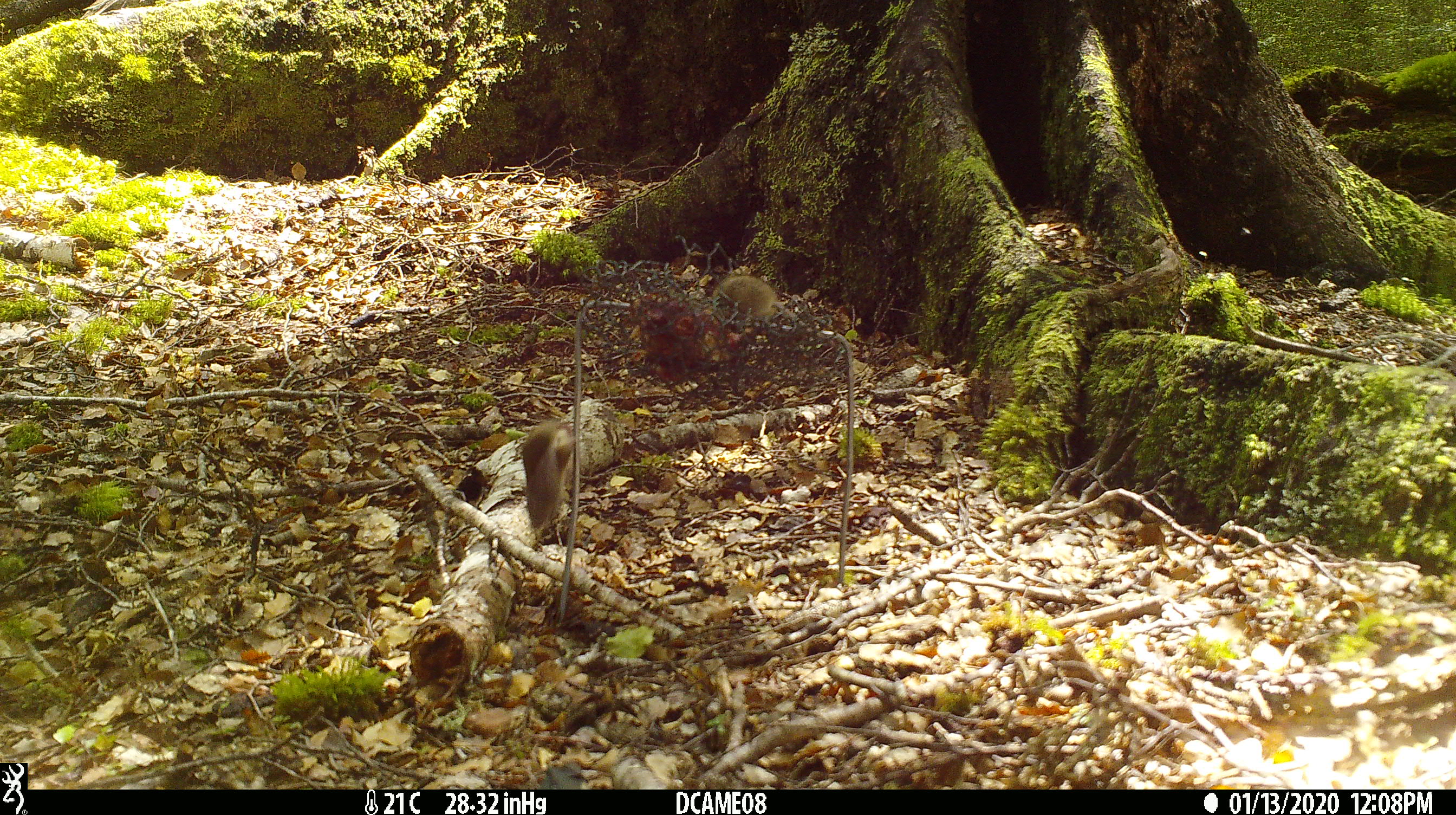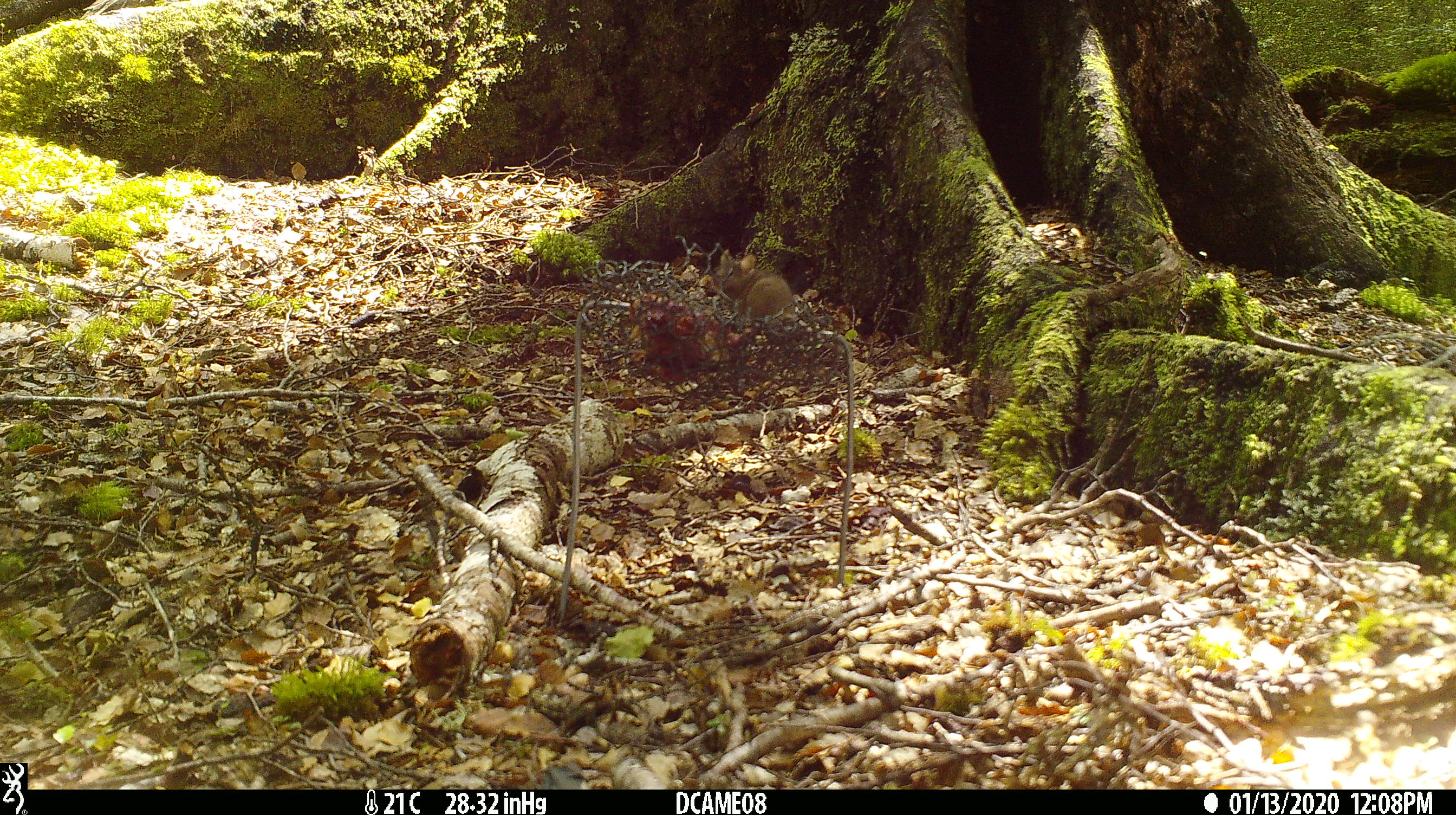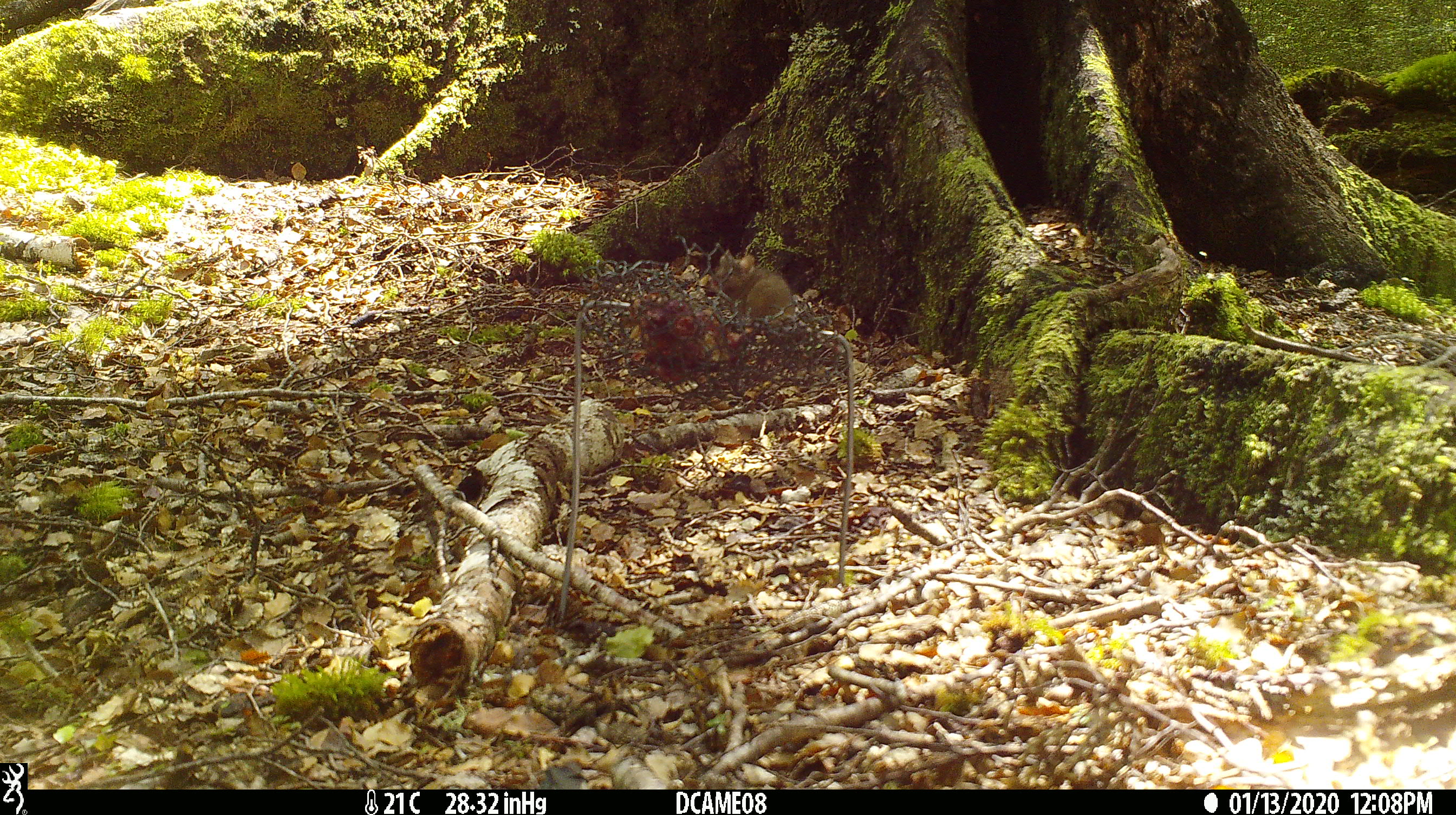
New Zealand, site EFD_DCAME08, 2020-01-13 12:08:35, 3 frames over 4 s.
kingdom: Animalia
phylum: Chordata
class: Mammalia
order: Rodentia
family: Muridae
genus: Mus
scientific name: Mus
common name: mouse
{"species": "mouse (Mus)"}